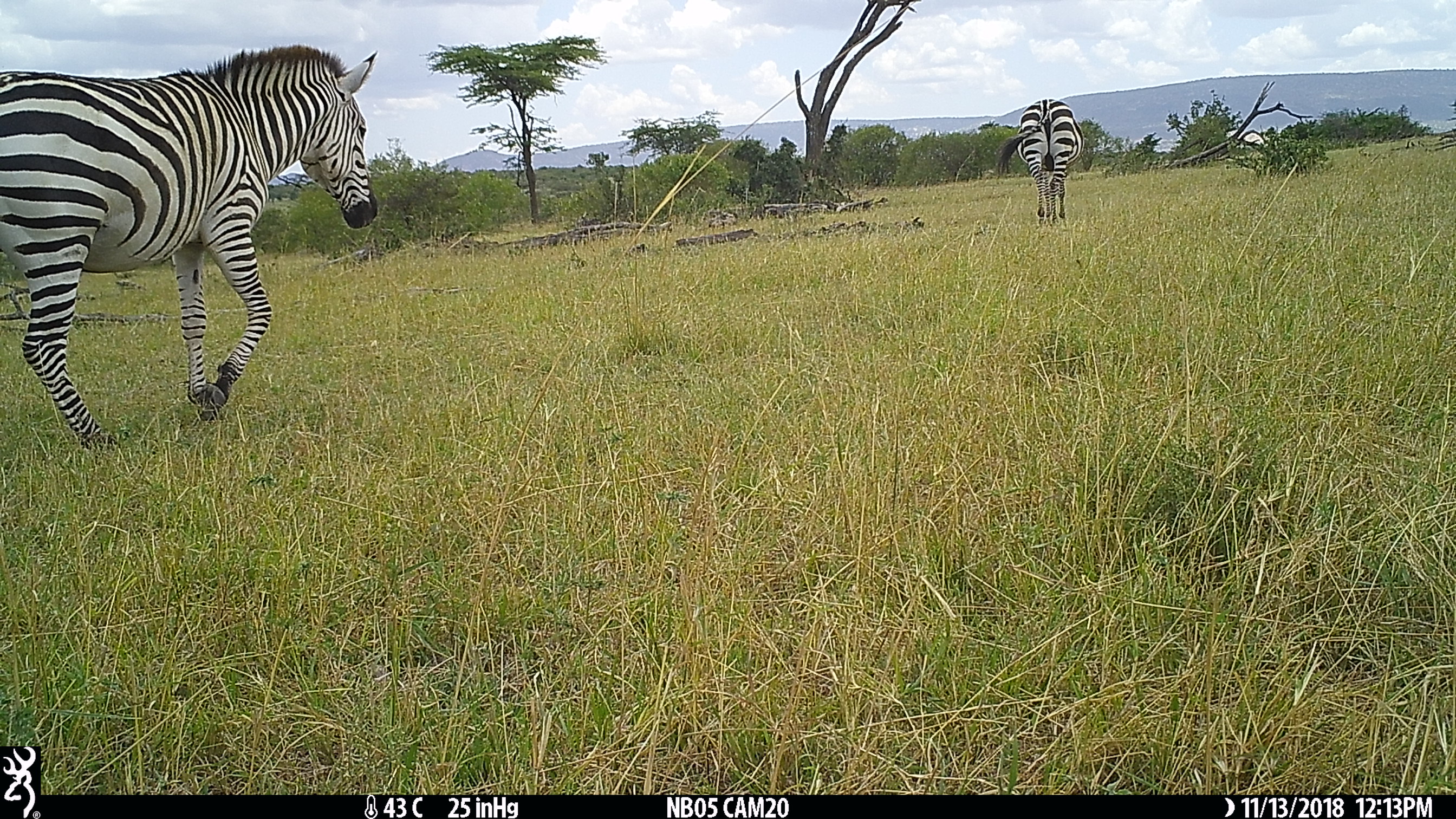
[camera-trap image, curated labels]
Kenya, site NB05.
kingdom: Animalia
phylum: Chordata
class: Mammalia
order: Perissodactyla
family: Equidae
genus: Equus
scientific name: Equus quagga burchellii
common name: burchell's zebra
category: zebra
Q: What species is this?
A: Zebra (burchell's zebra) (Equus quagga burchellii).